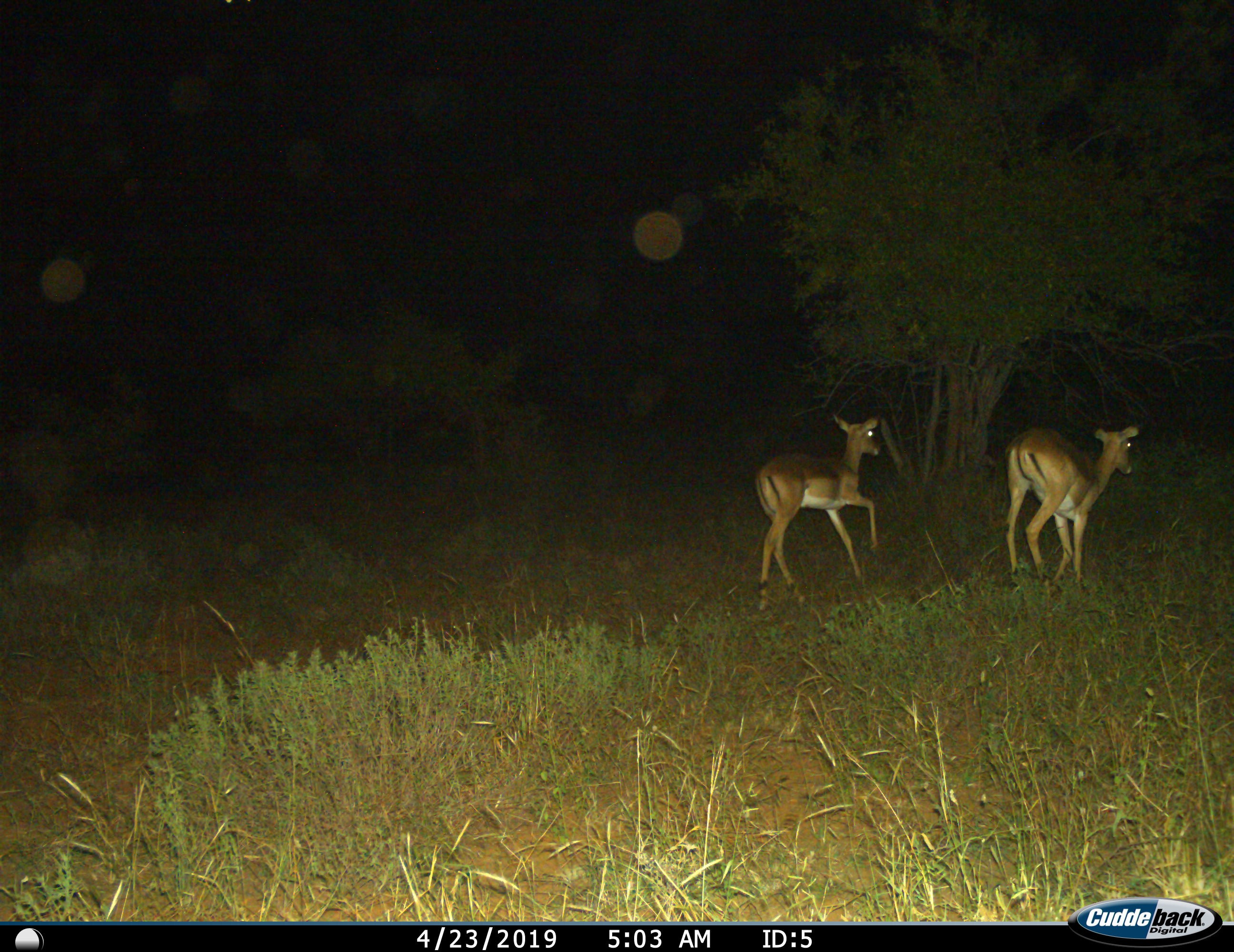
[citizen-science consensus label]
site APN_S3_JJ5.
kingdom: Animalia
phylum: Chordata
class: Mammalia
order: Artiodactyla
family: Bovidae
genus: Aepyceros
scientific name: Aepyceros melampus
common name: impala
Impala (Aepyceros melampus), count 2. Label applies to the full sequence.